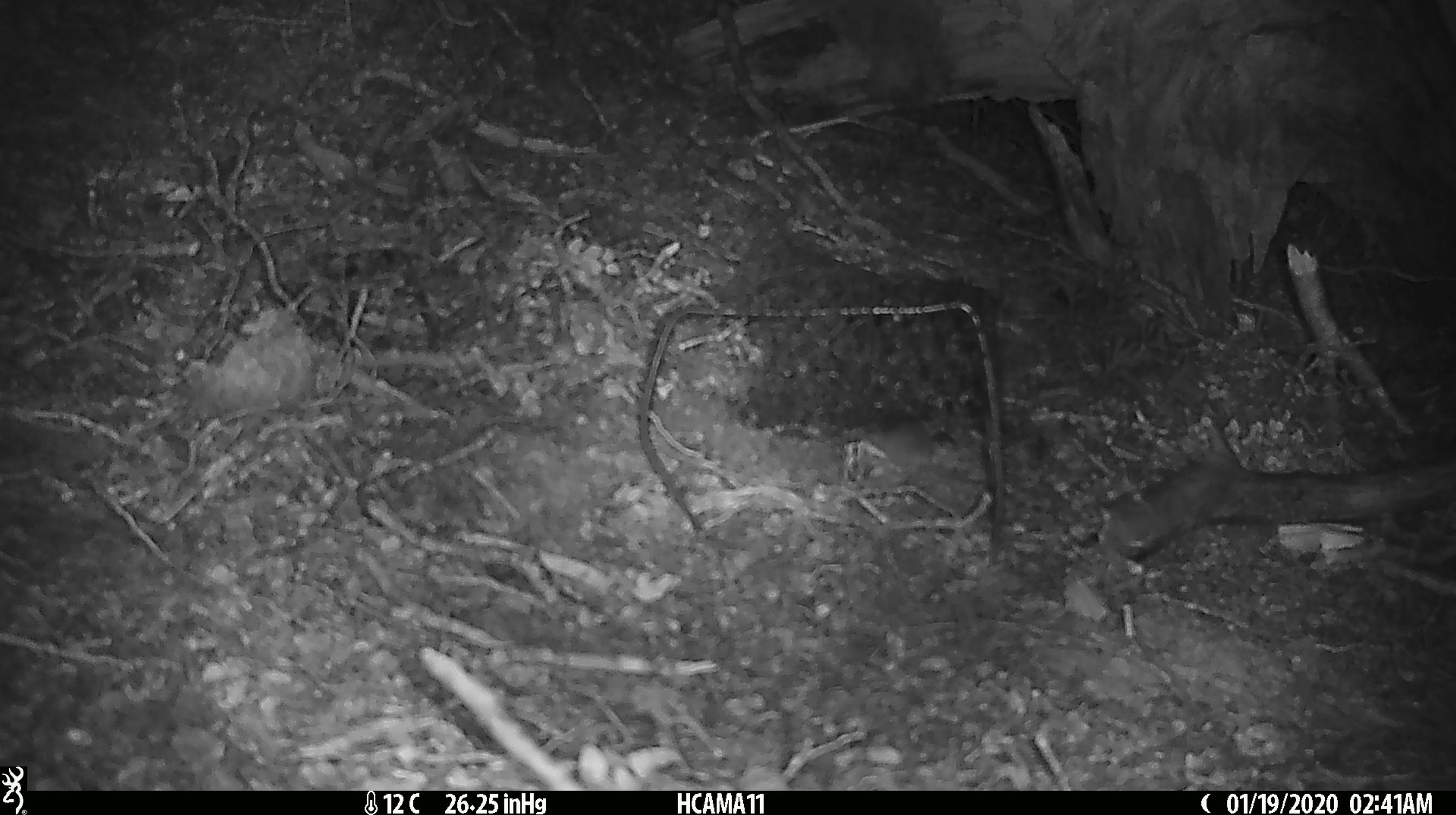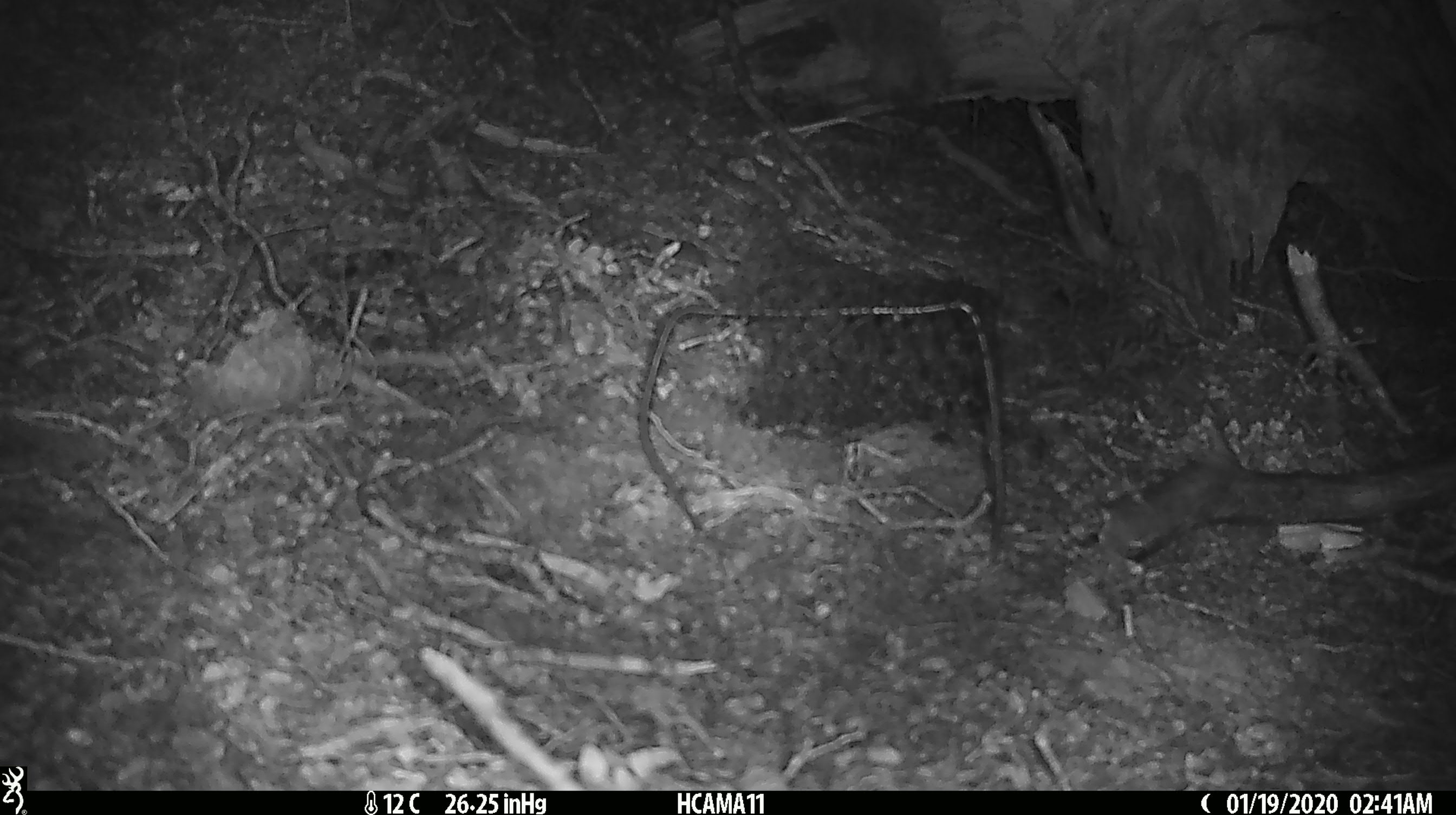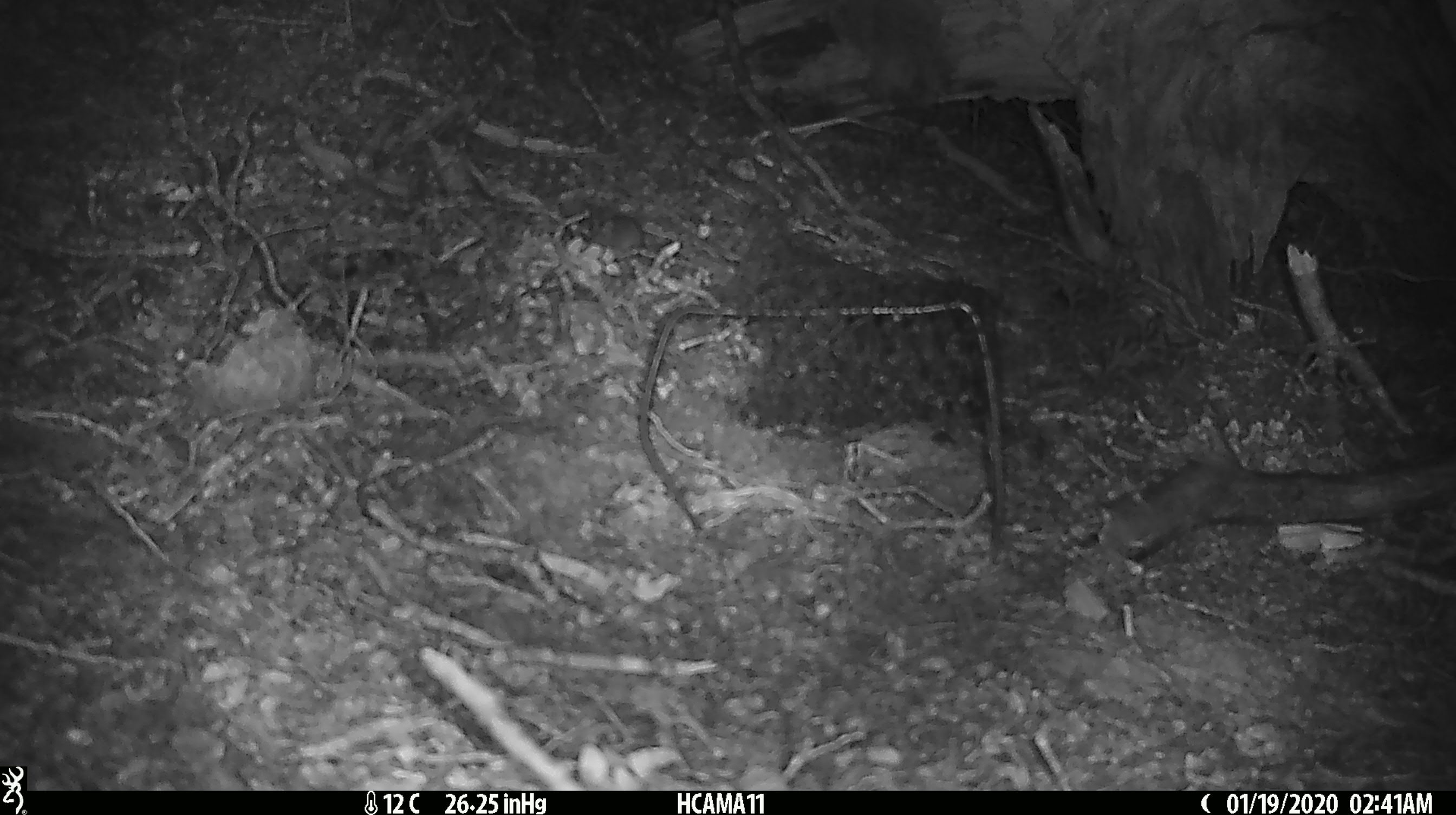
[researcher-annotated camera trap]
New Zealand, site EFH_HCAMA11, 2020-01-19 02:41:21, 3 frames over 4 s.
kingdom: Animalia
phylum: Chordata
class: Mammalia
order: Rodentia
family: Muridae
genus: Mus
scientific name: Mus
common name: mouse